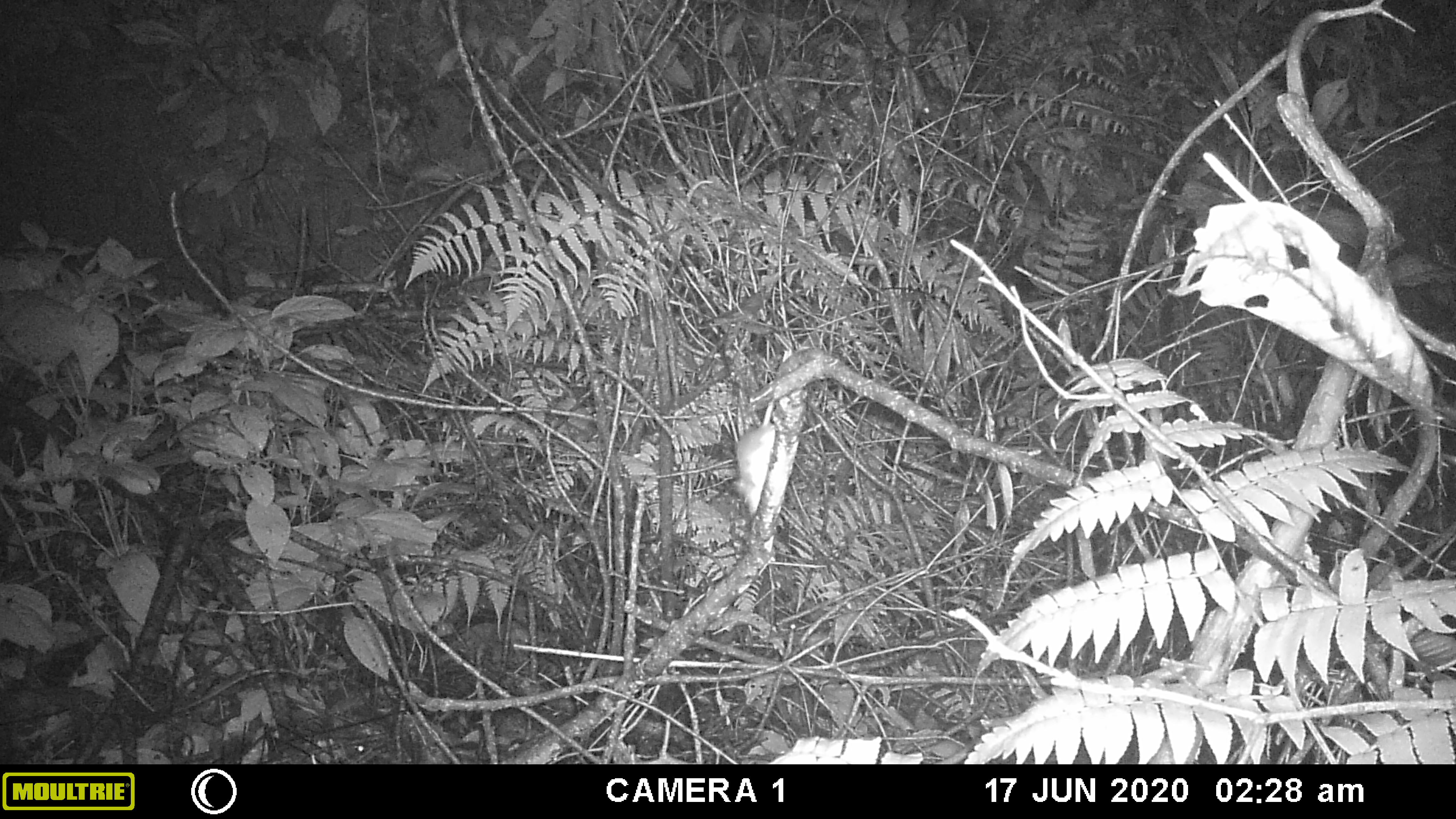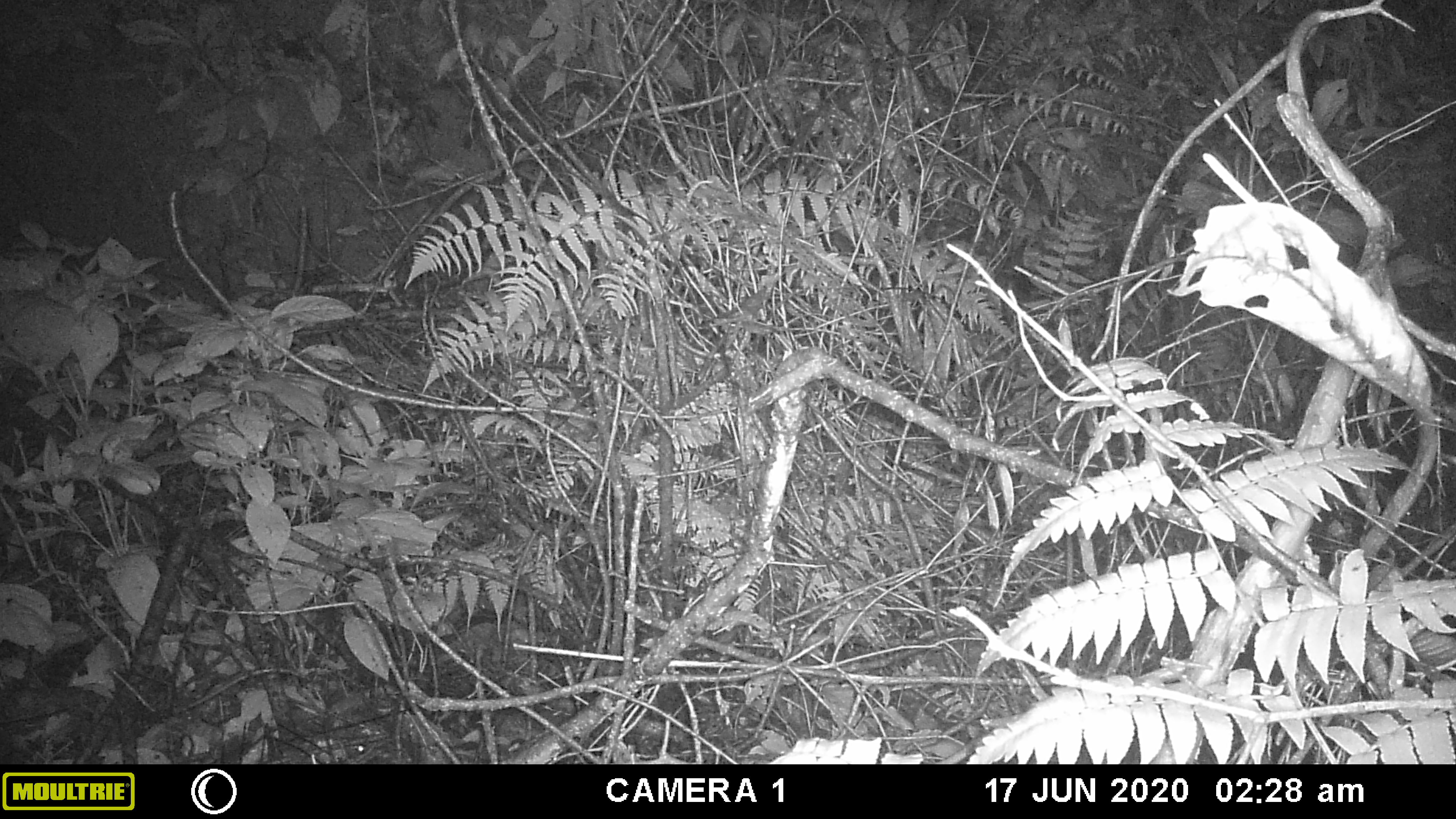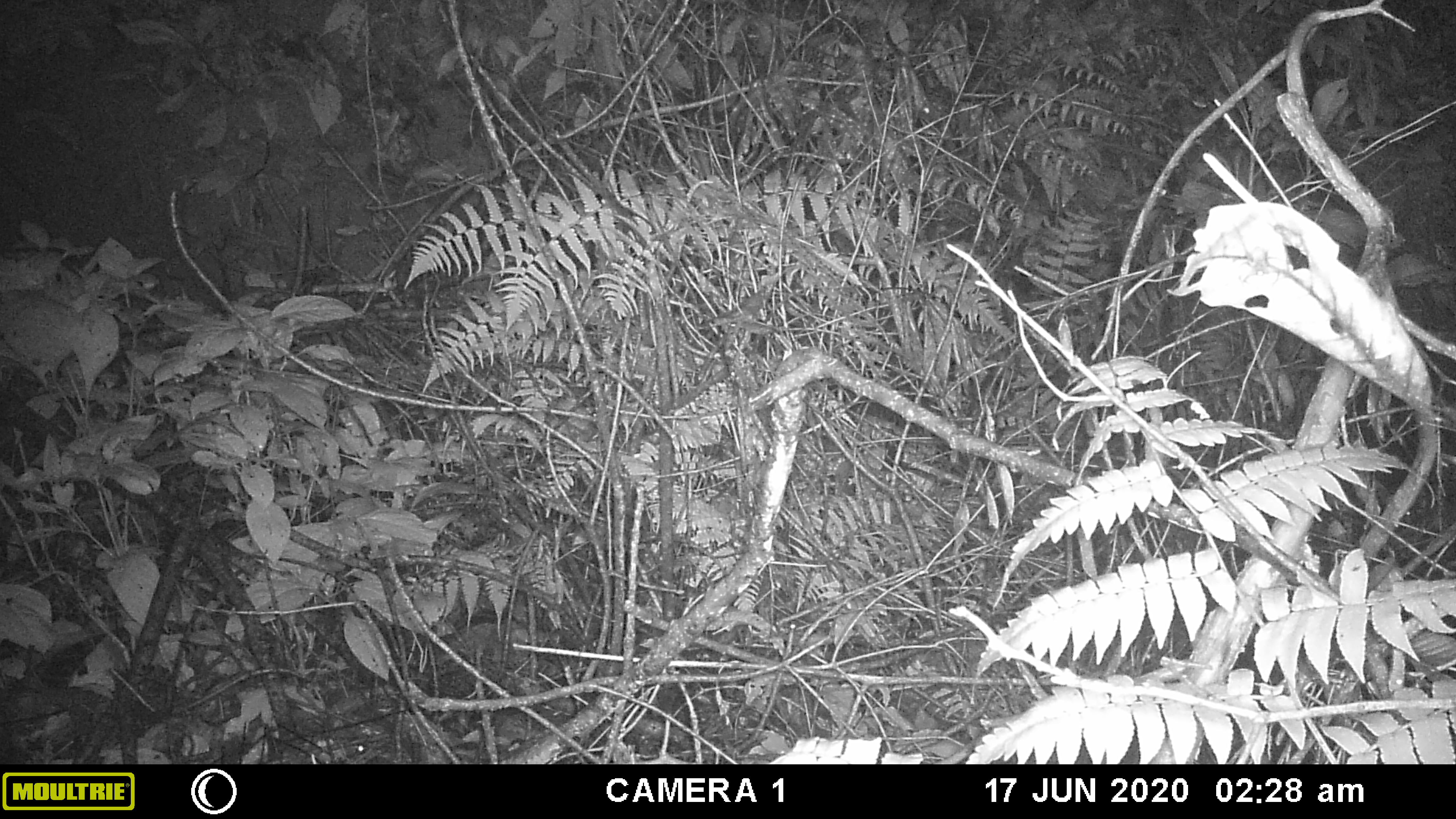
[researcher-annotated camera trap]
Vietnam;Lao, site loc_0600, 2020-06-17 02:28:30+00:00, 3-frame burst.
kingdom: Animalia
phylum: Chordata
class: Mammalia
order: Rodentia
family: Muridae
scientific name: Muridae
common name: old-world mice and rats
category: unidentified murid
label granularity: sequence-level